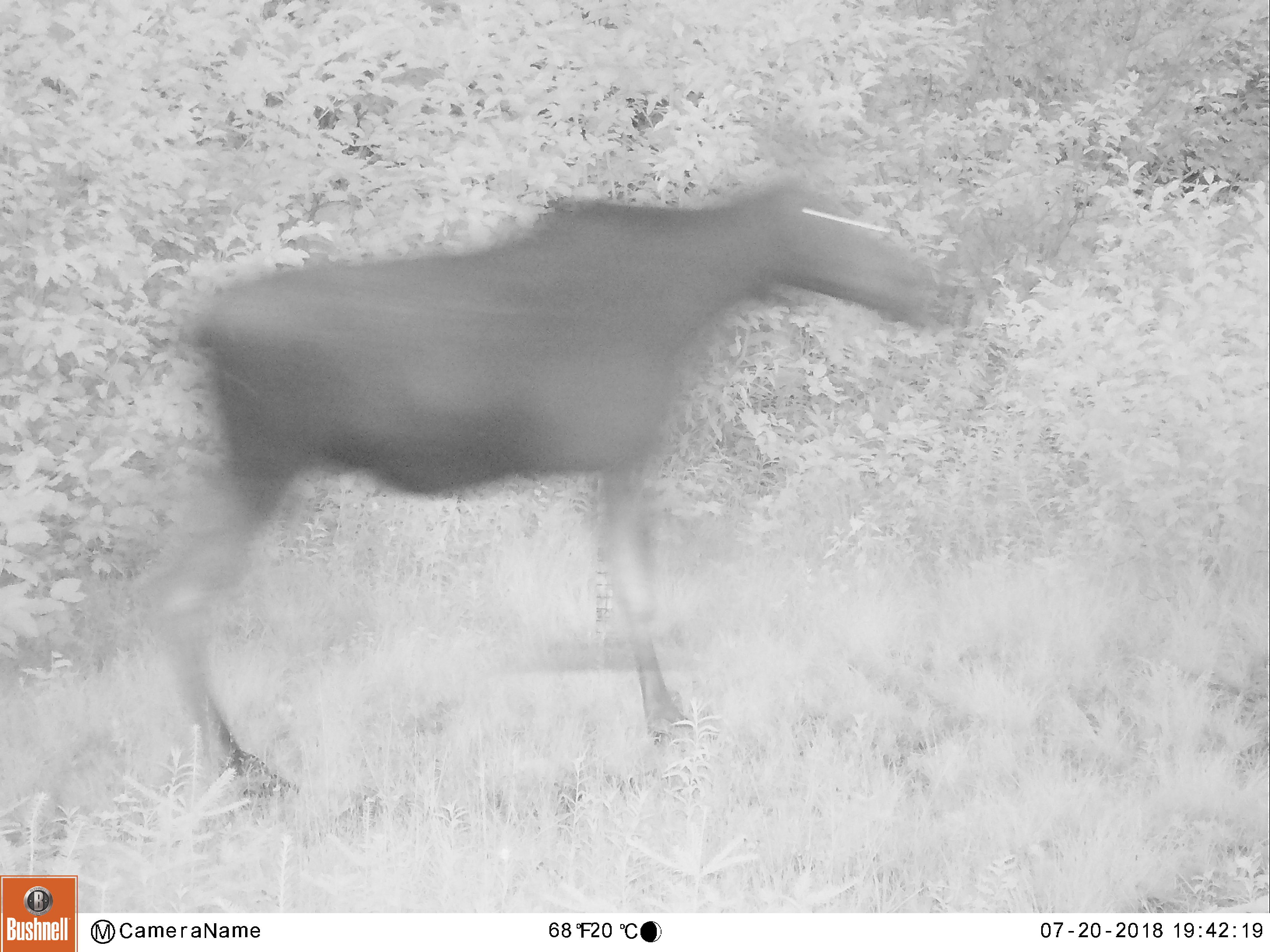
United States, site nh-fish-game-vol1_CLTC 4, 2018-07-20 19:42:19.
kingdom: Animalia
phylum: Chordata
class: Mammalia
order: Artiodactyla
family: Cervidae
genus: Alces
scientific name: Alces alces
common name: moose